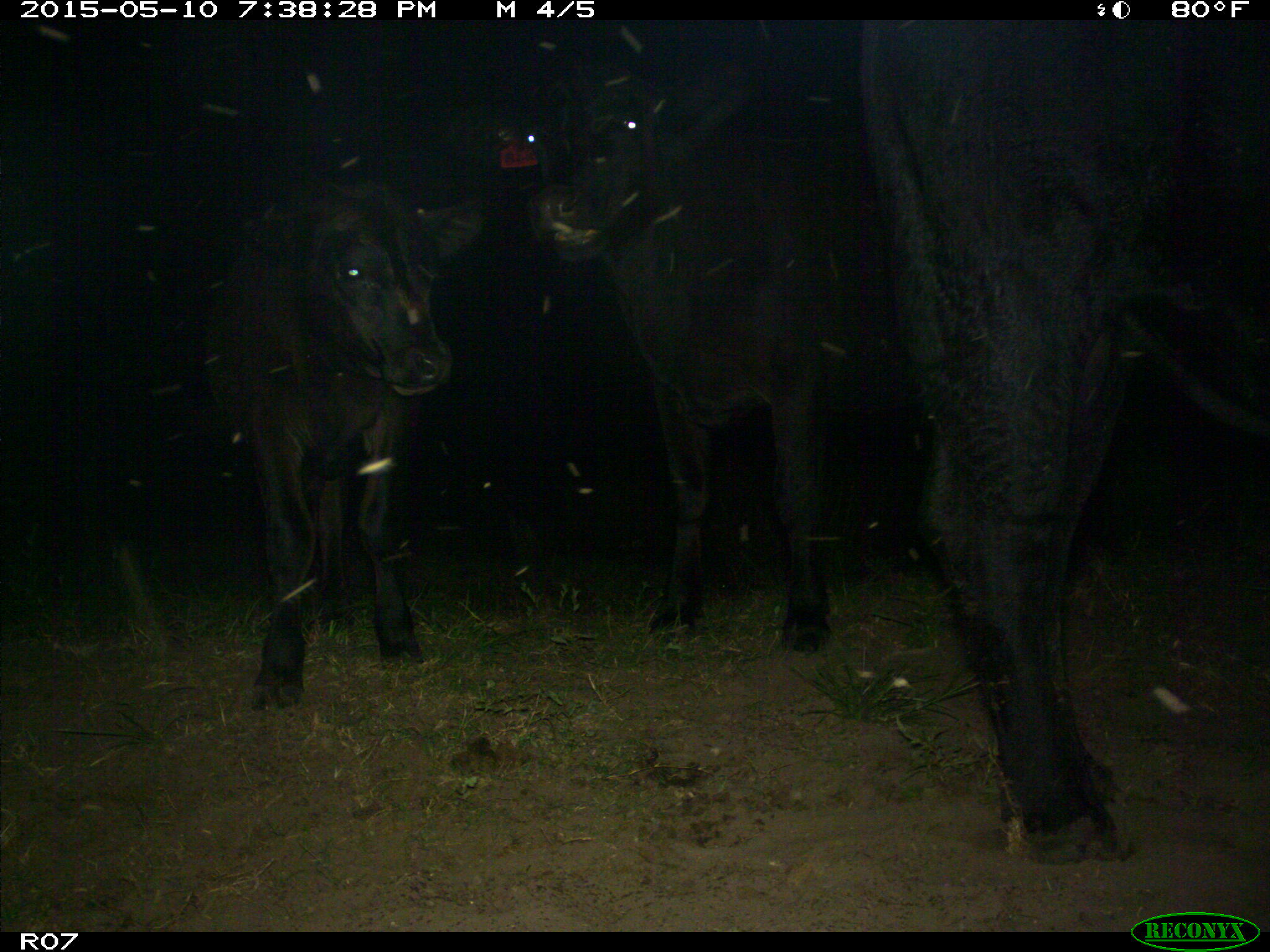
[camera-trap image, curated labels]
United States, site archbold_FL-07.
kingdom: Animalia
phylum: Chordata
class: Mammalia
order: Artiodactyla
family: Bovidae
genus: Bos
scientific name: Bos taurus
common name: domestic cow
Bos taurus (domestic cow).